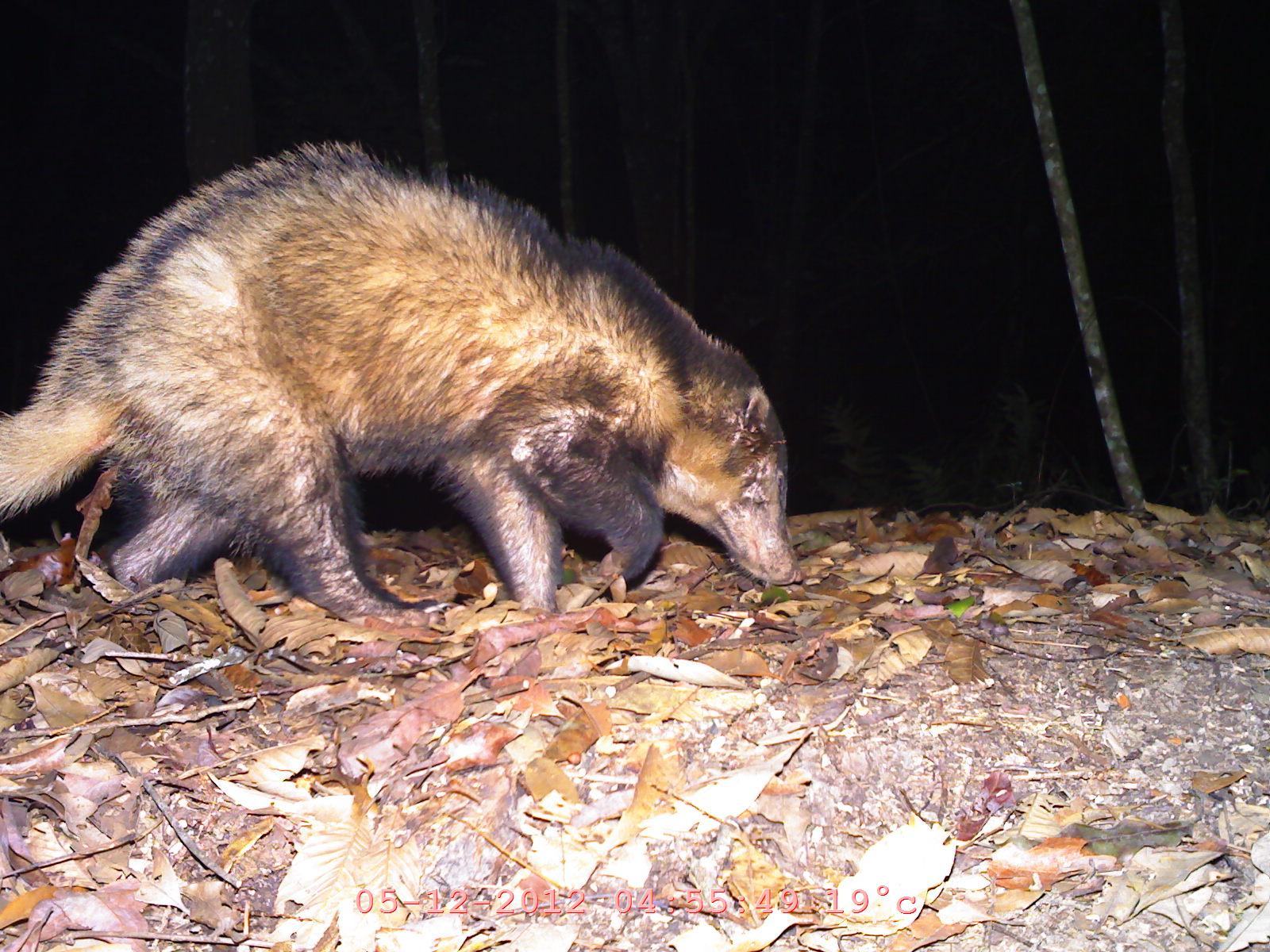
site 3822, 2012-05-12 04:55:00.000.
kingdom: Animalia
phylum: Chordata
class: Mammalia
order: Carnivora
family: Mustelidae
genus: Arctonyx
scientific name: Arctonyx collaris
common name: greater hog badger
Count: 1.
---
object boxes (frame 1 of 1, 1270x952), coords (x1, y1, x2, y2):
arctonyx collaris: (1, 133, 804, 632)